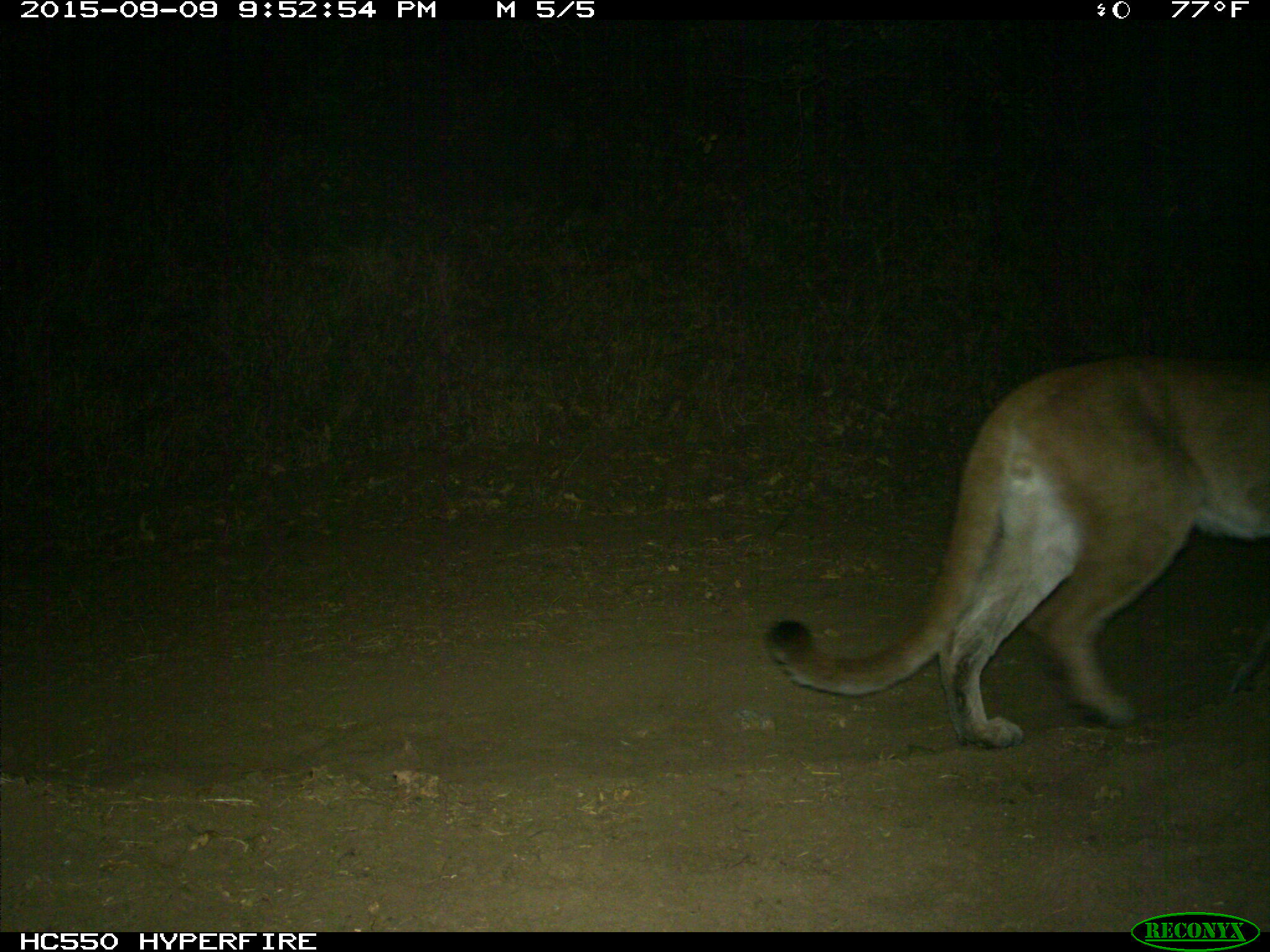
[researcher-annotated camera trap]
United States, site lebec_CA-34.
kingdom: Animalia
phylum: Chordata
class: Mammalia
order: Carnivora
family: Felidae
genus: Puma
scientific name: Puma concolor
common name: mountain lion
Puma concolor (mountain lion).